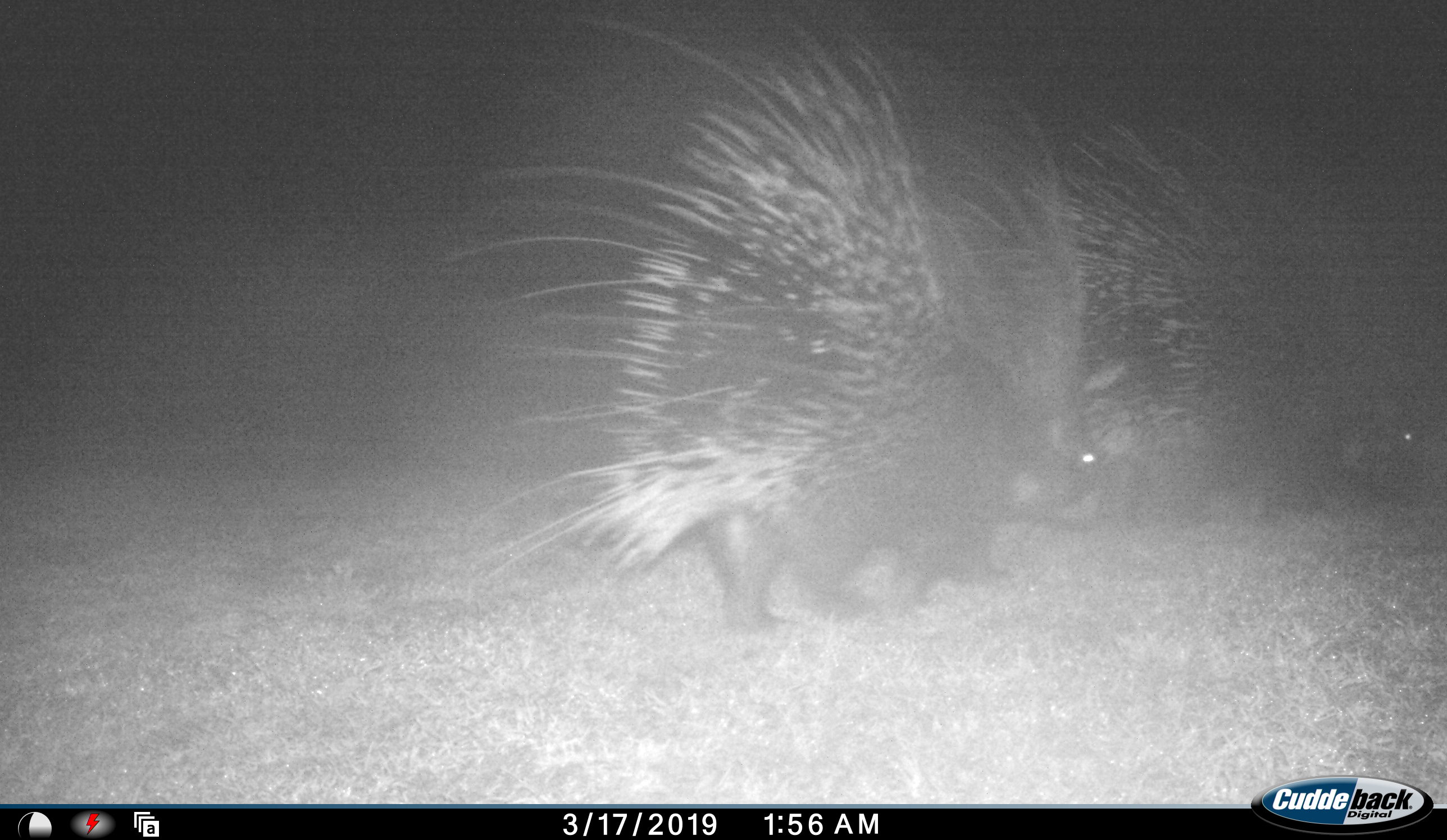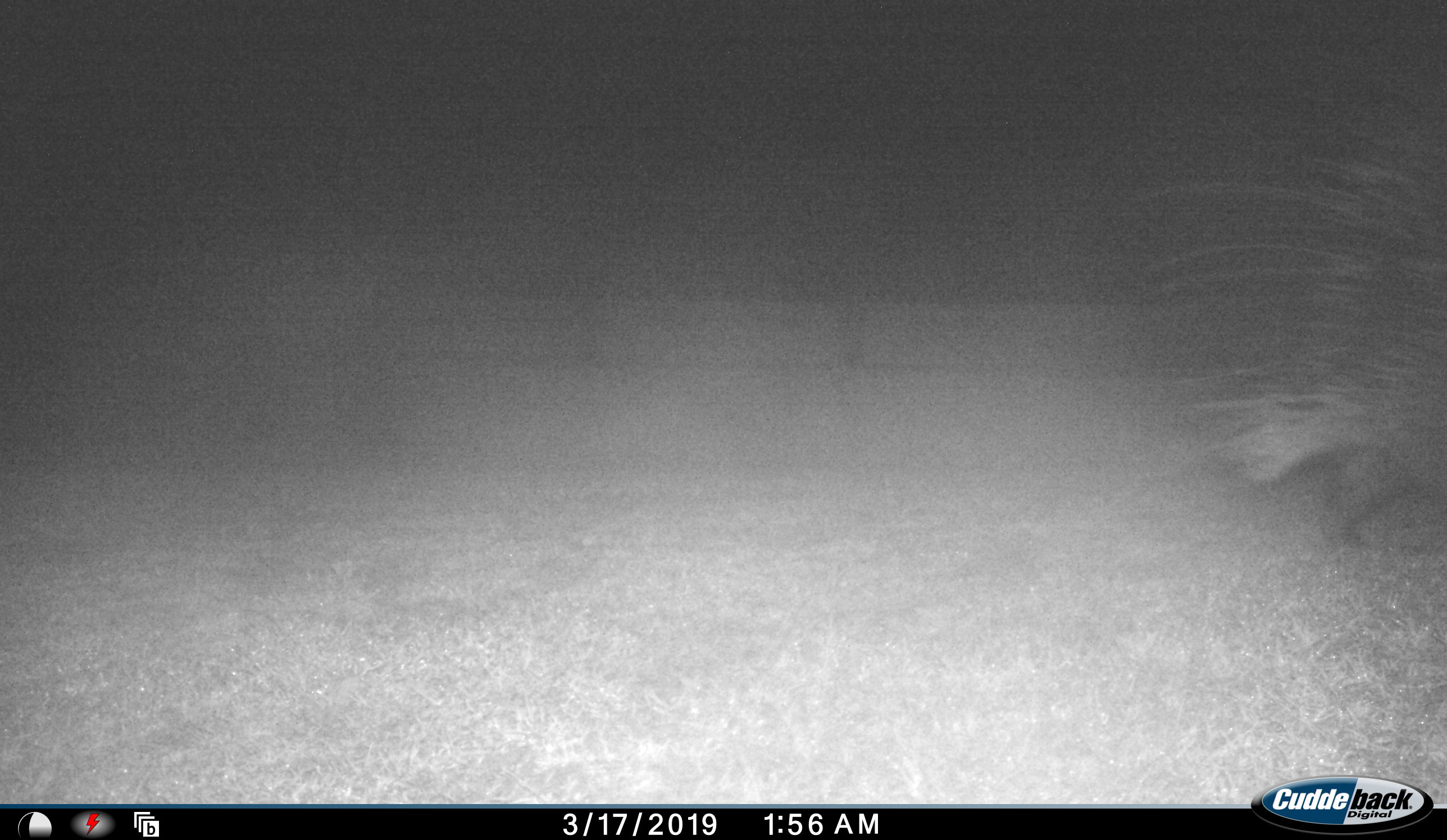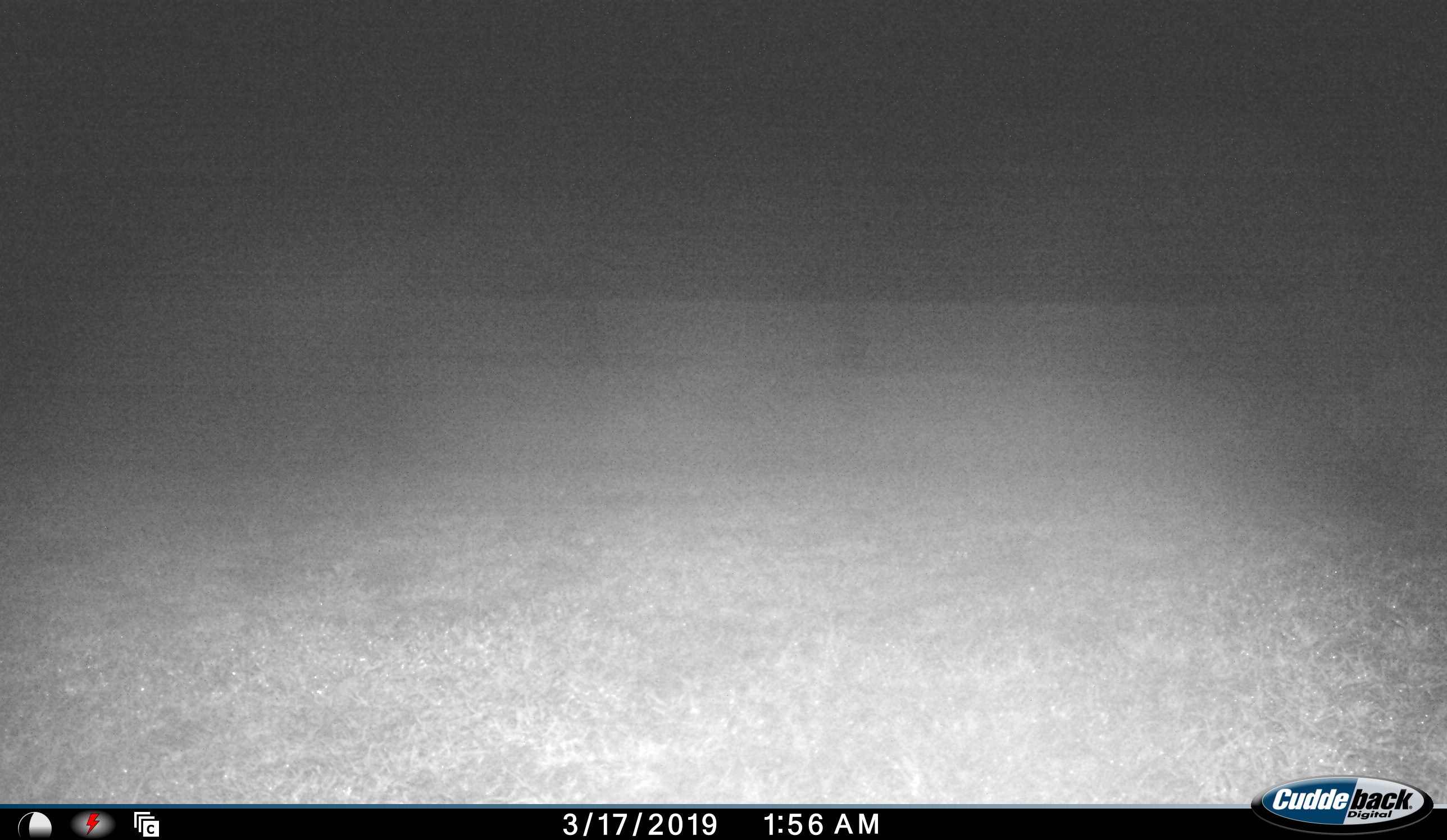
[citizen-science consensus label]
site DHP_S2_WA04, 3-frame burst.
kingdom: Animalia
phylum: Chordata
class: Mammalia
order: Rodentia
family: Hystricidae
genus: Hystrix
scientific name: Hystrix cristata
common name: crested porcupine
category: porcupine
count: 2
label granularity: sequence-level